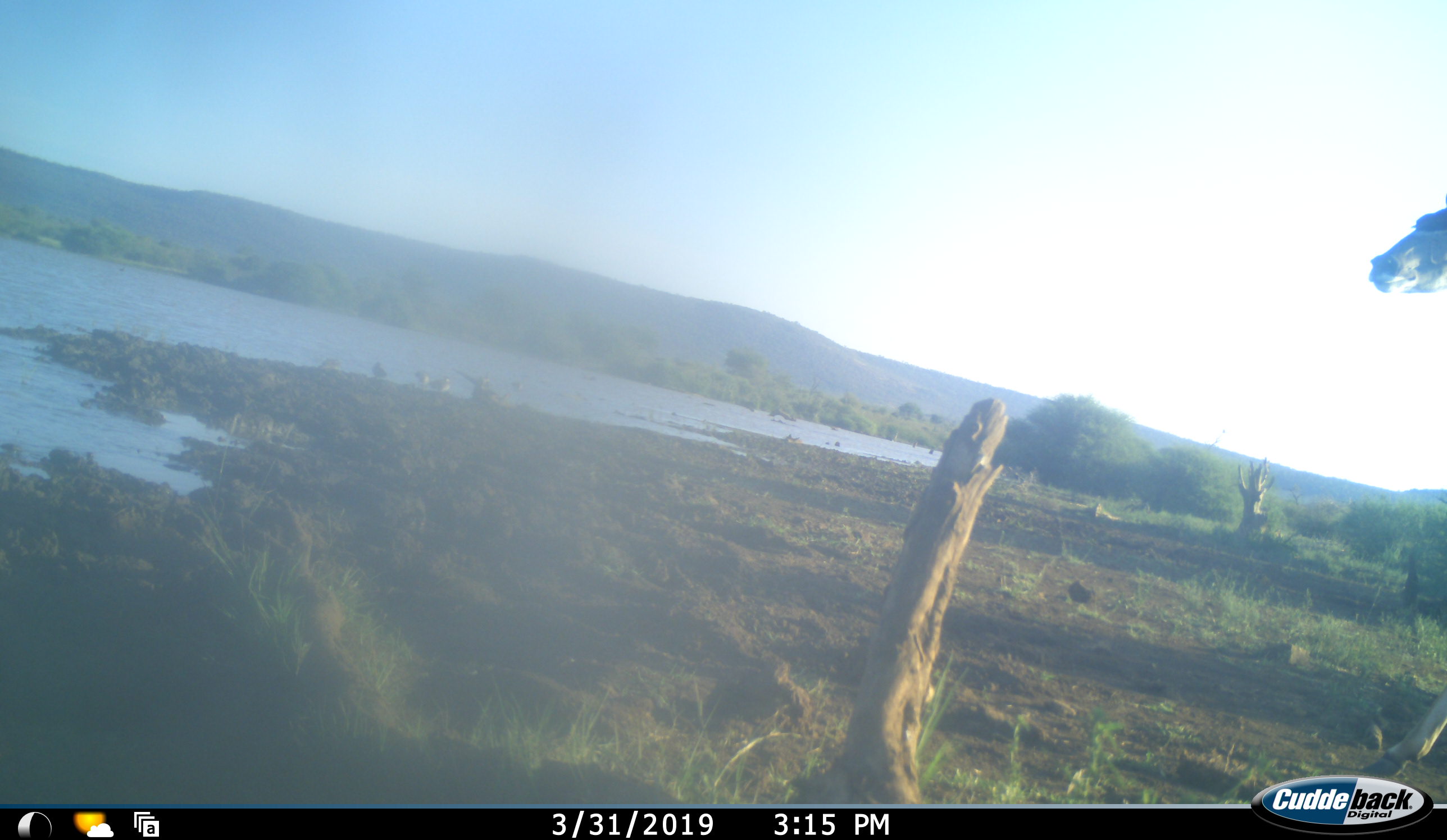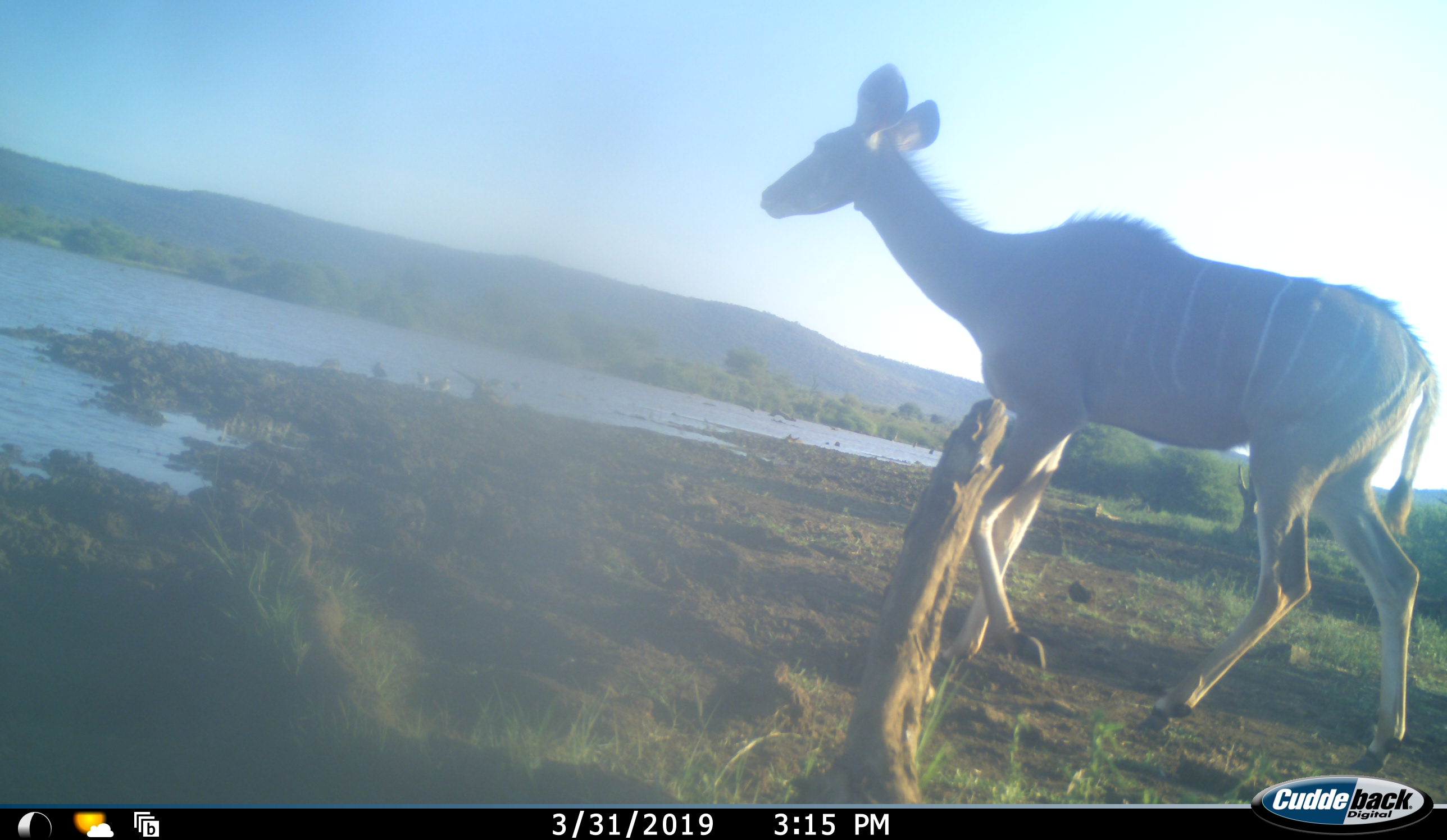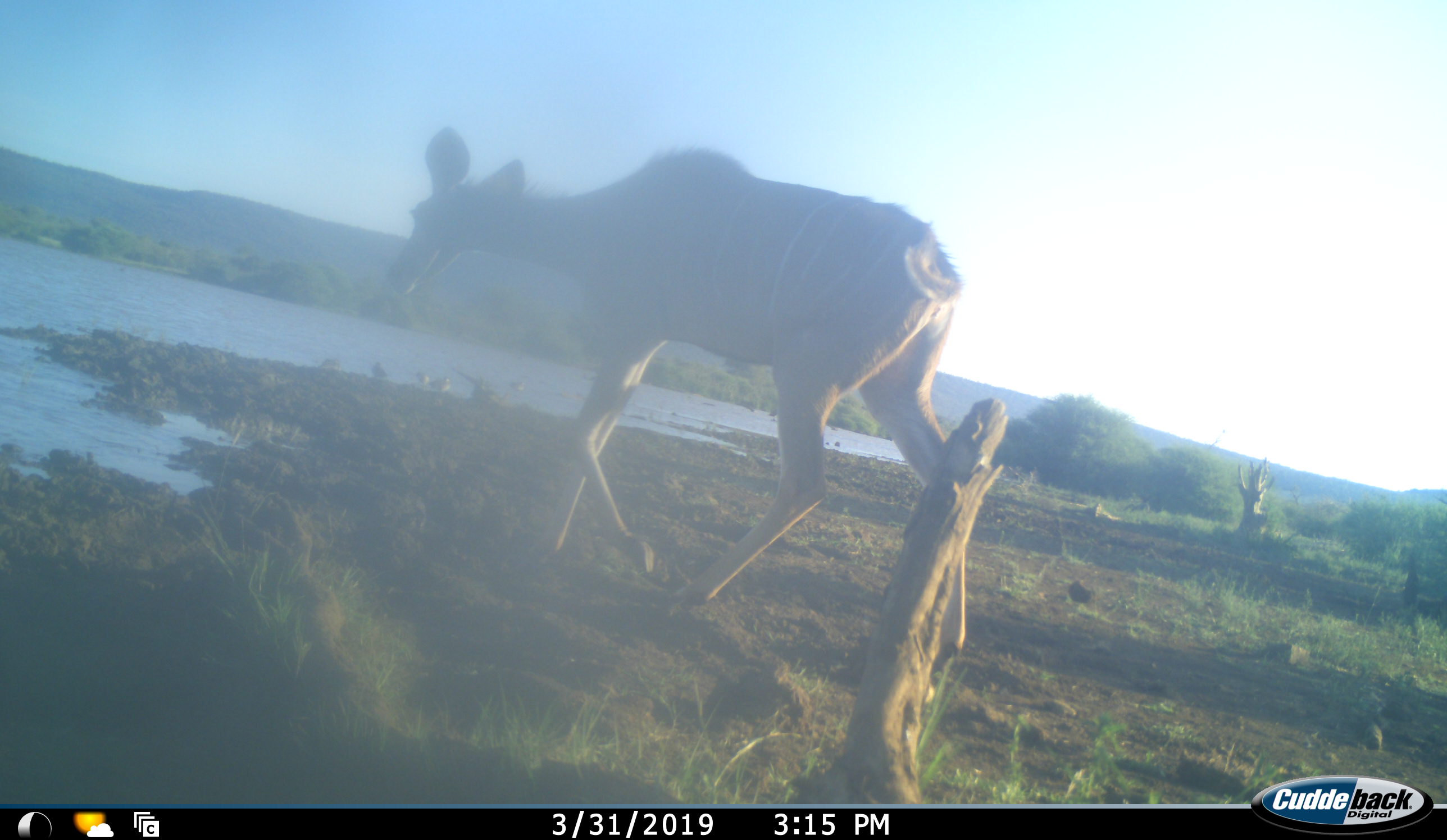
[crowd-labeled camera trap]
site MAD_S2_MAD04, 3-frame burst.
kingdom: Animalia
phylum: Chordata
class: Mammalia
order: Artiodactyla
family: Bovidae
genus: Tragelaphus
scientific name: Tragelaphus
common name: kudu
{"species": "kudu (Tragelaphus)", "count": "1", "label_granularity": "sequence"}